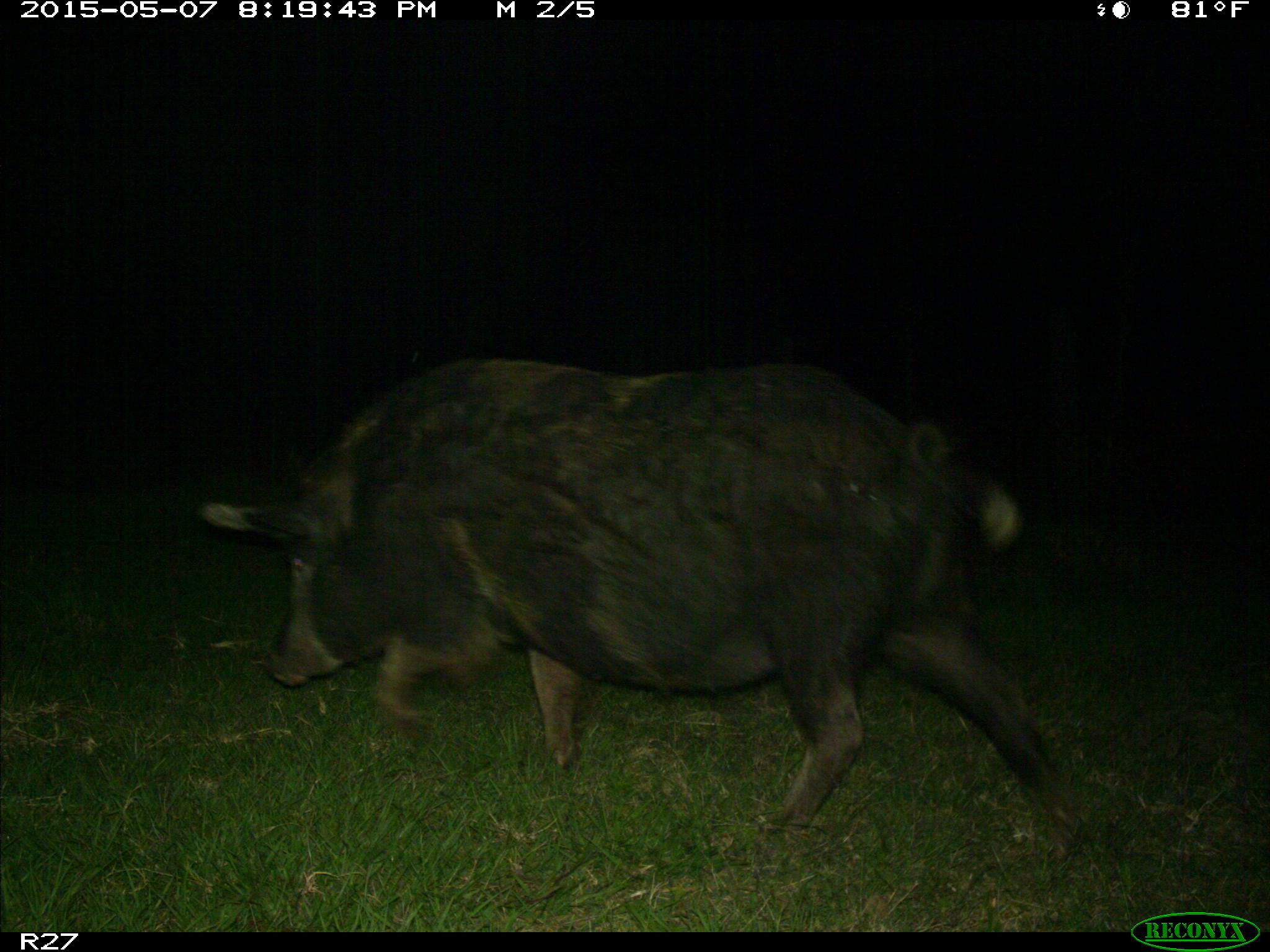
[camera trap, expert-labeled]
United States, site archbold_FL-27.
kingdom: Animalia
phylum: Chordata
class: Mammalia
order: Artiodactyla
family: Suidae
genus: Sus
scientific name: Sus scrofa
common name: wild boar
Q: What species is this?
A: Sus scrofa (wild boar).